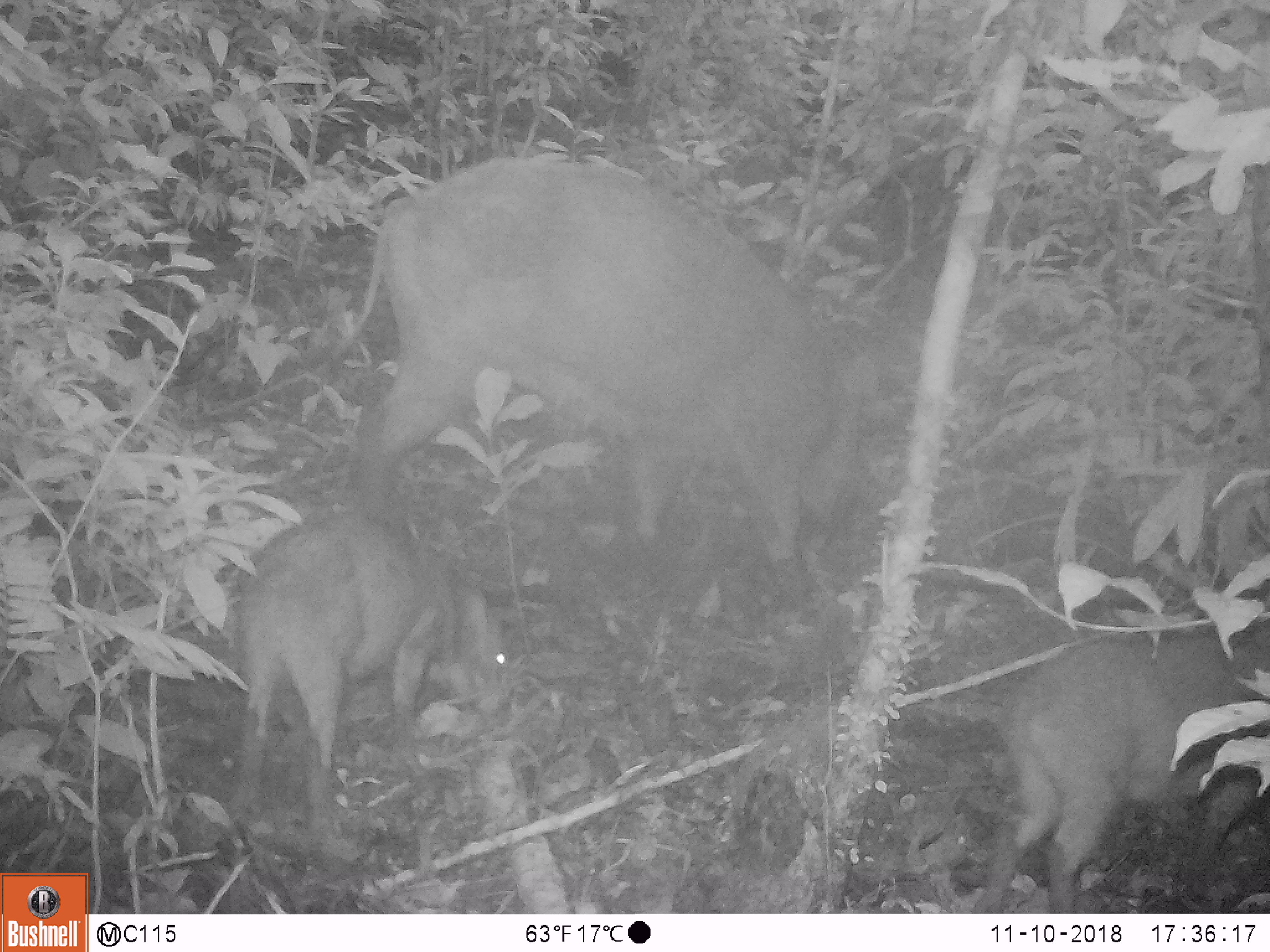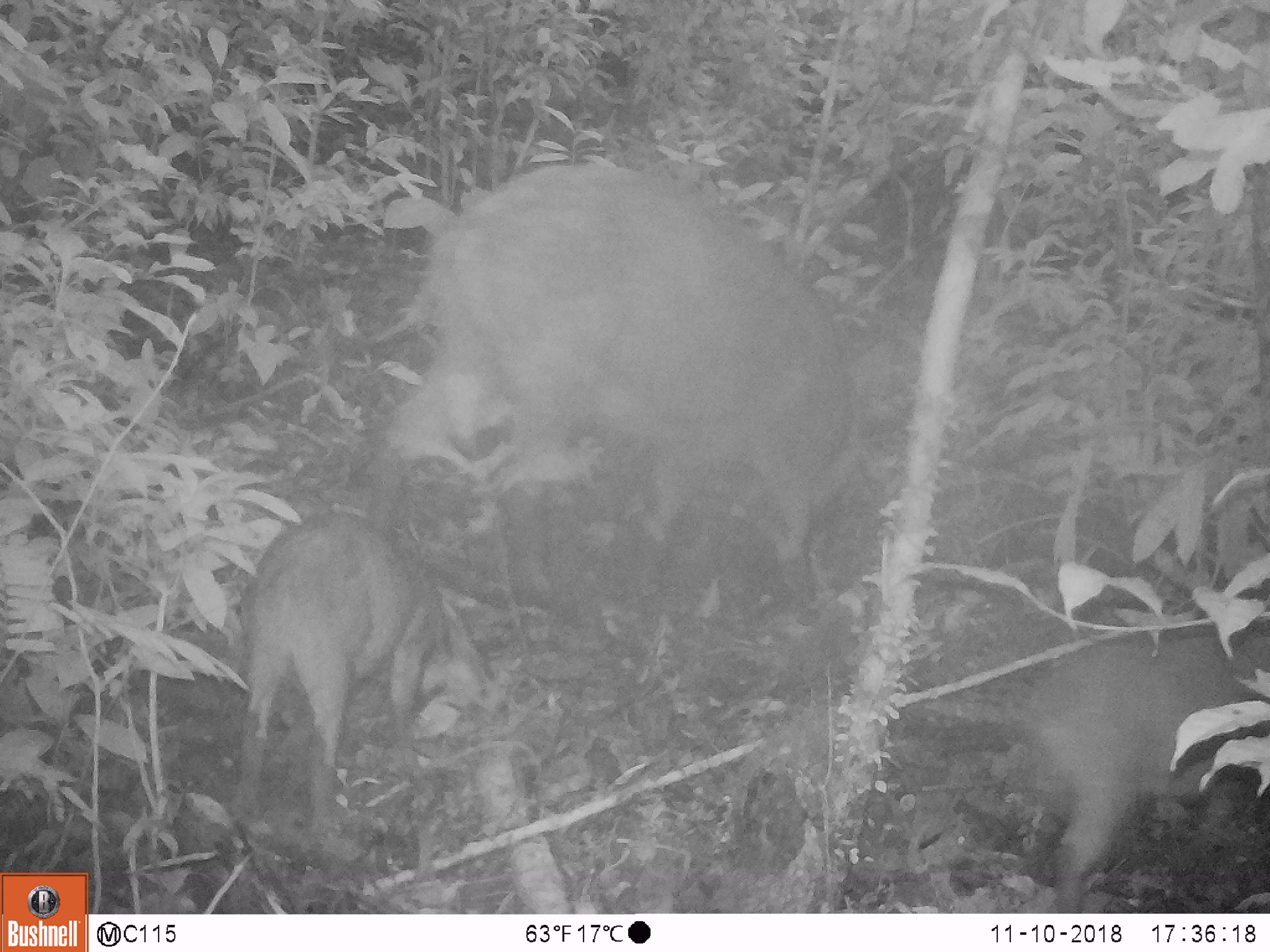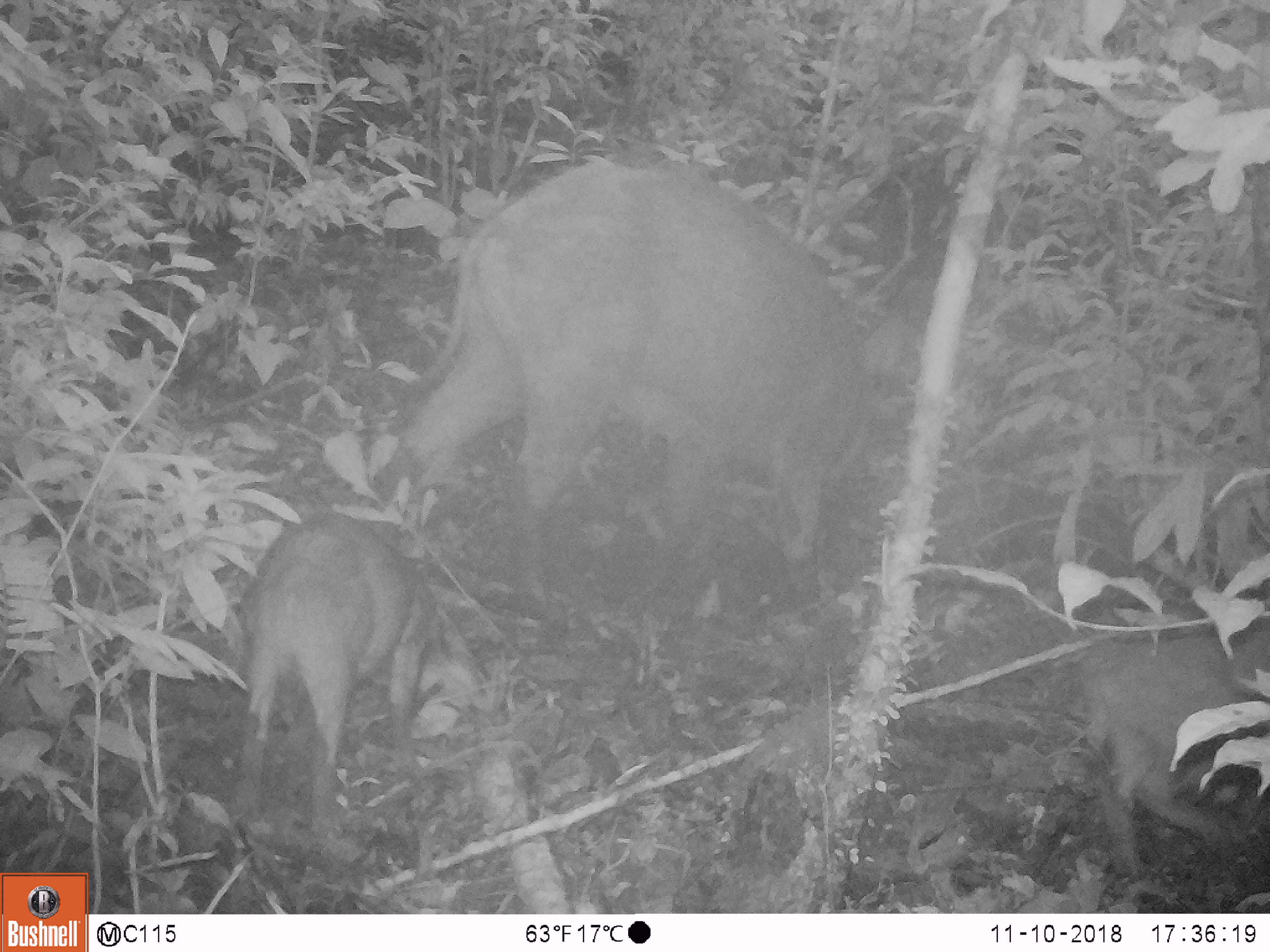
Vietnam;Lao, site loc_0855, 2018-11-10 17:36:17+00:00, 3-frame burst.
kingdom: Animalia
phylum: Chordata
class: Mammalia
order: Artiodactyla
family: Suidae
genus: Sus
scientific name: Sus scrofa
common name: eurasian wild pig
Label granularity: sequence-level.